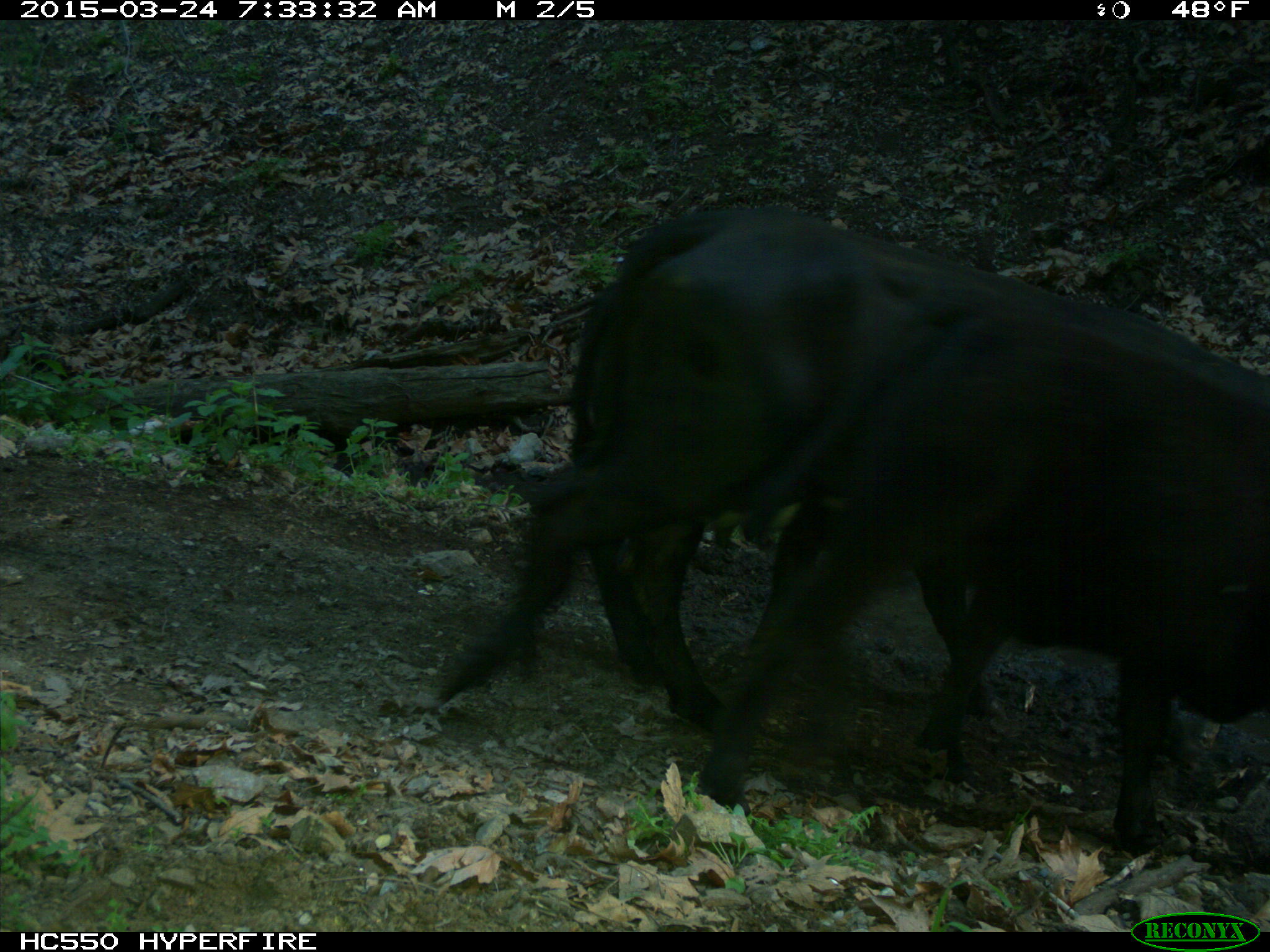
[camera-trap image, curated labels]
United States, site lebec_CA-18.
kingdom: Animalia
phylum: Chordata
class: Mammalia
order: Artiodactyla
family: Bovidae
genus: Bos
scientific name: Bos taurus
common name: domestic cow